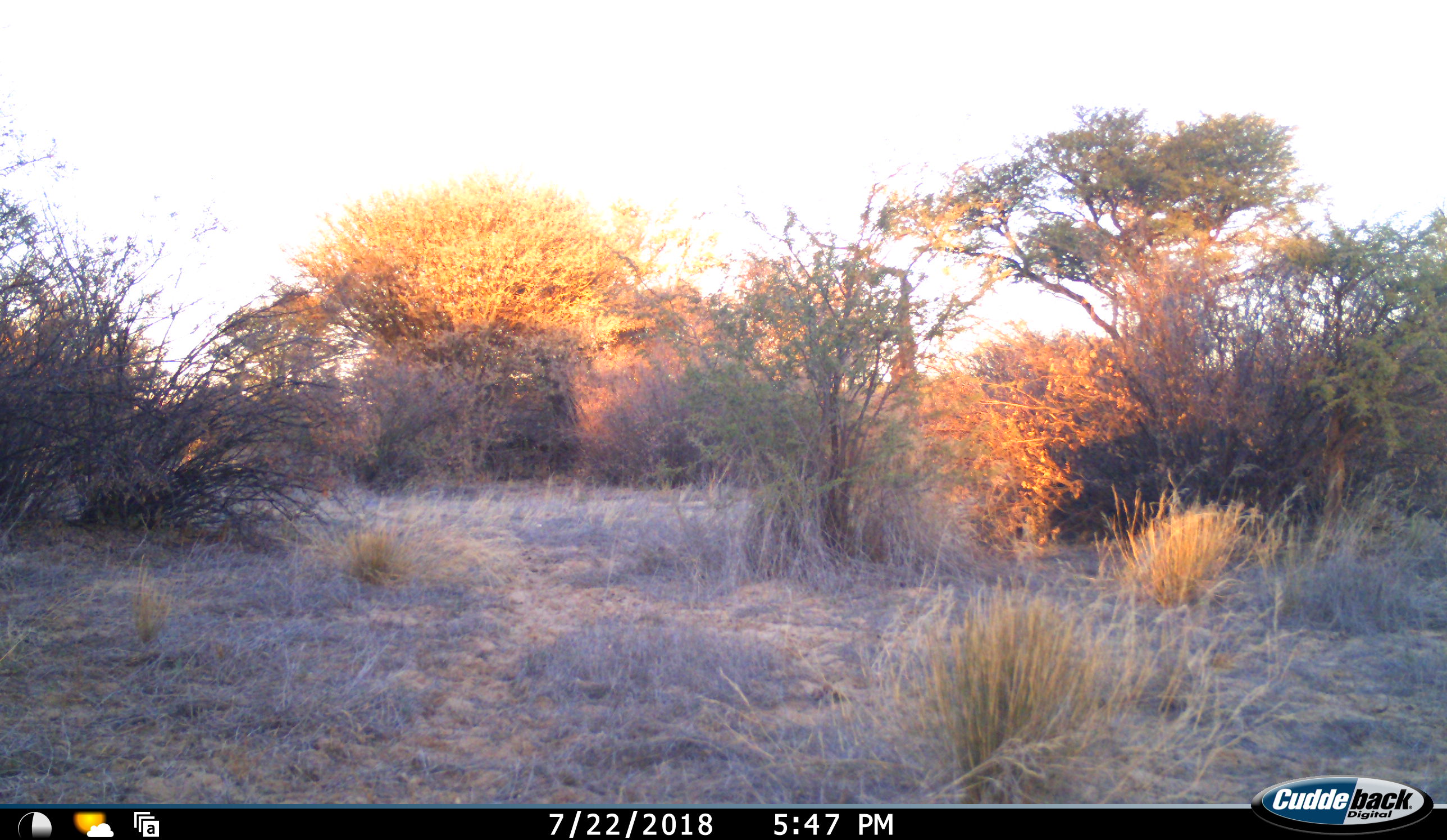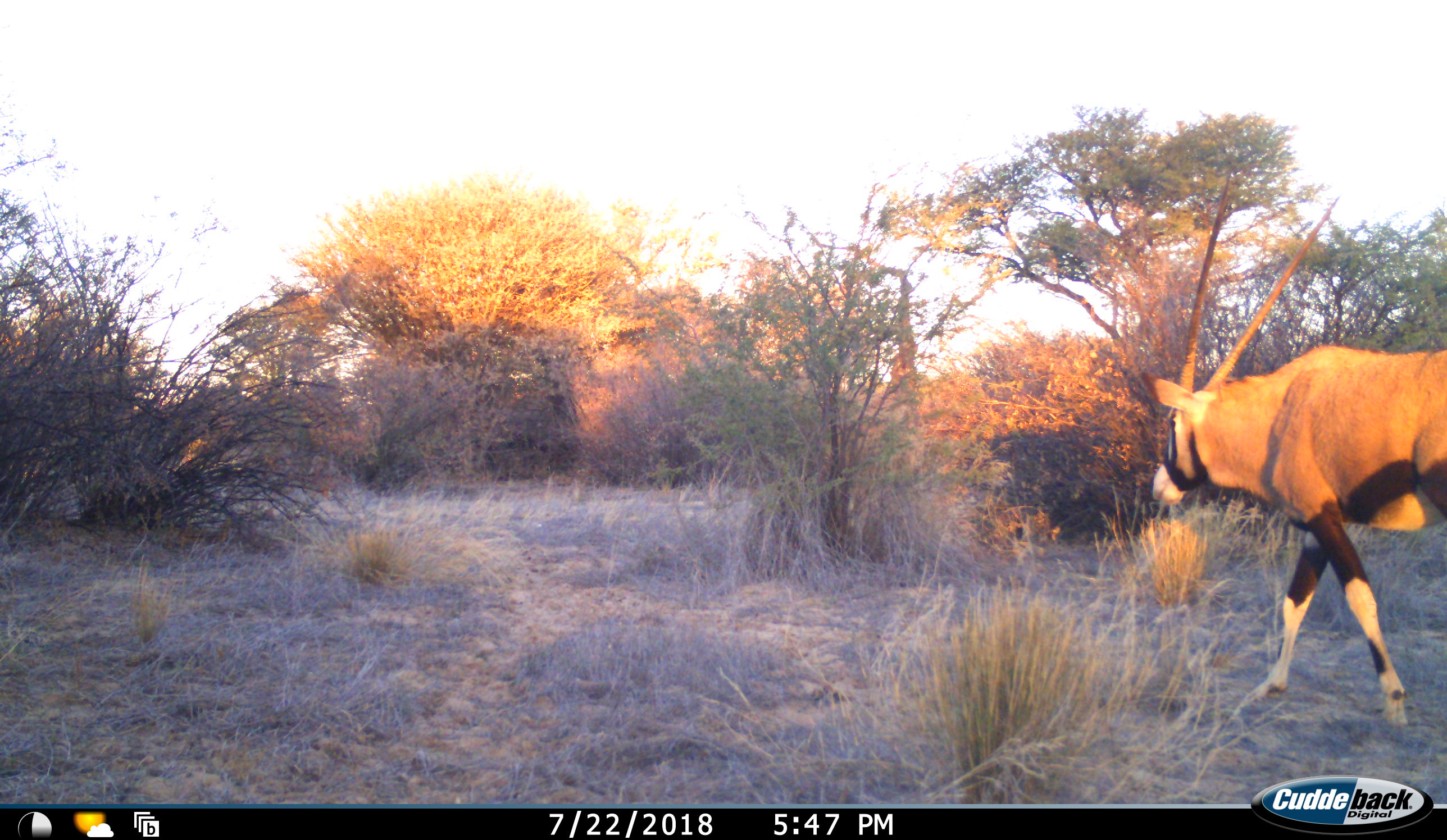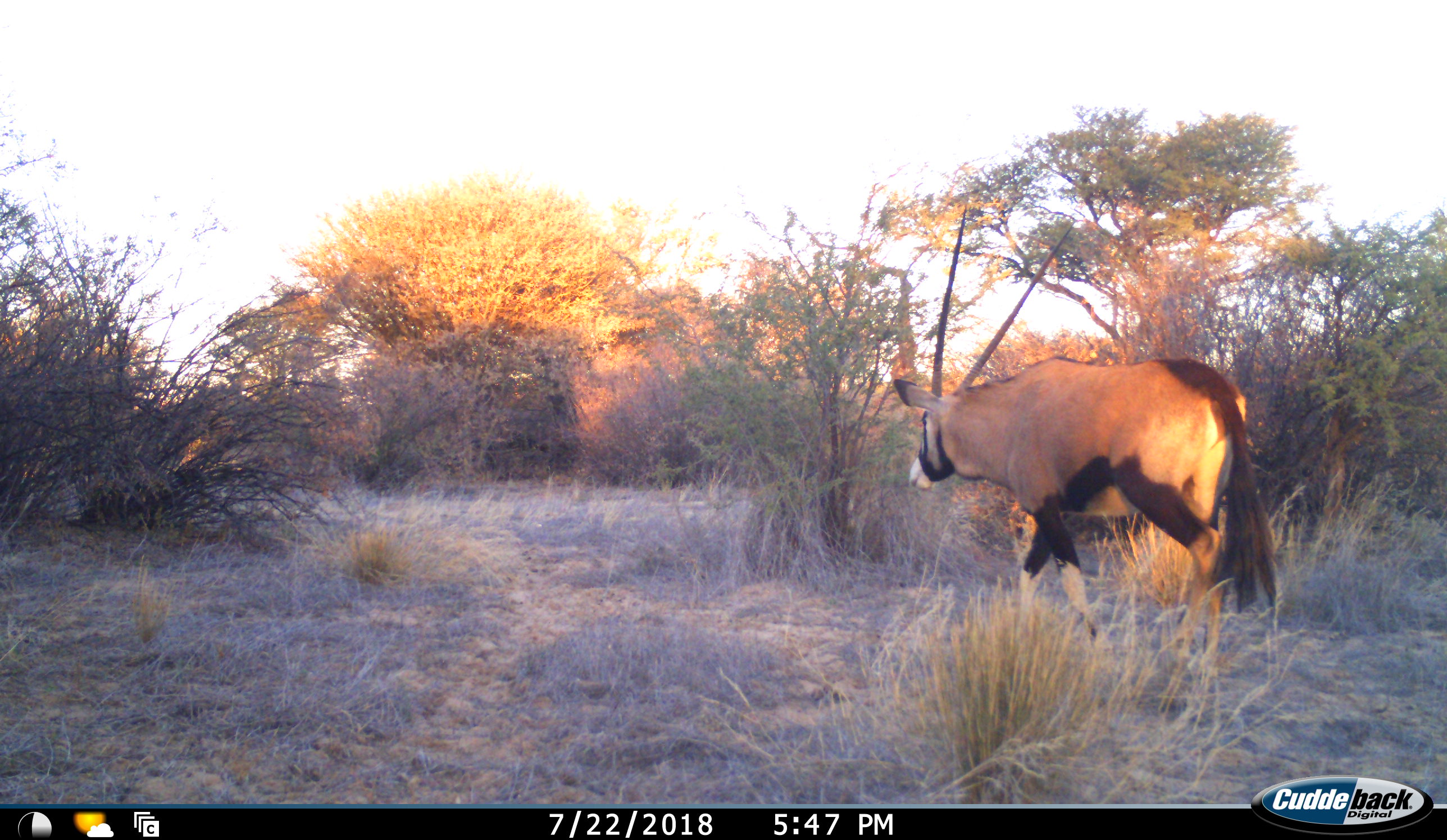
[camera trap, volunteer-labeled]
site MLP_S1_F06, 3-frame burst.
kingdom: Animalia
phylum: Chordata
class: Mammalia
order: Artiodactyla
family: Bovidae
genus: Oryx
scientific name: Oryx gazella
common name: gemsbok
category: oryx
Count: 1.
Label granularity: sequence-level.